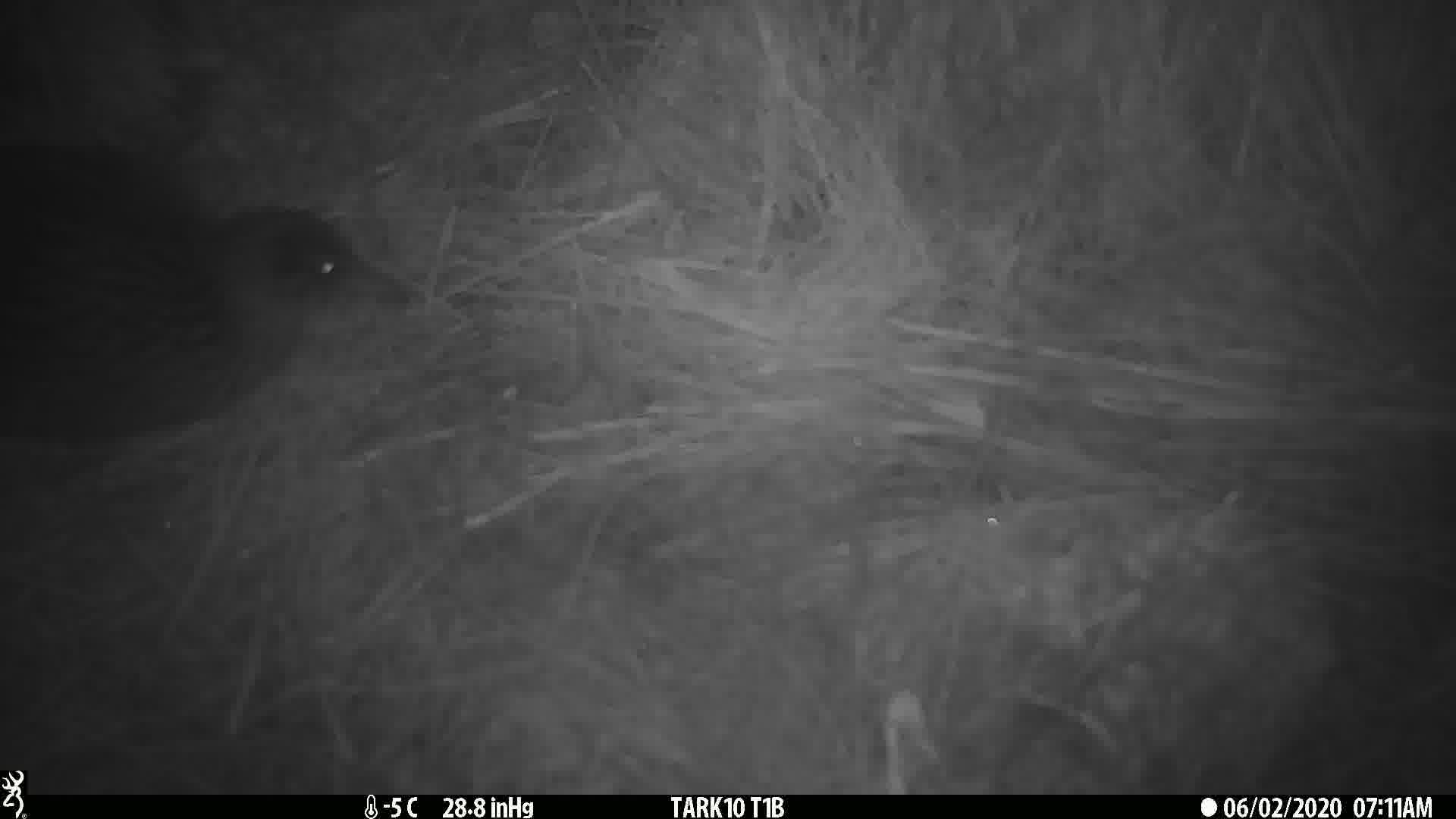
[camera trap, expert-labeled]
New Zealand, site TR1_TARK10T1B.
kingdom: Animalia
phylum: Chordata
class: Aves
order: Gruiformes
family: Rallidae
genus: Gallirallus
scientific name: Gallirallus australis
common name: weka